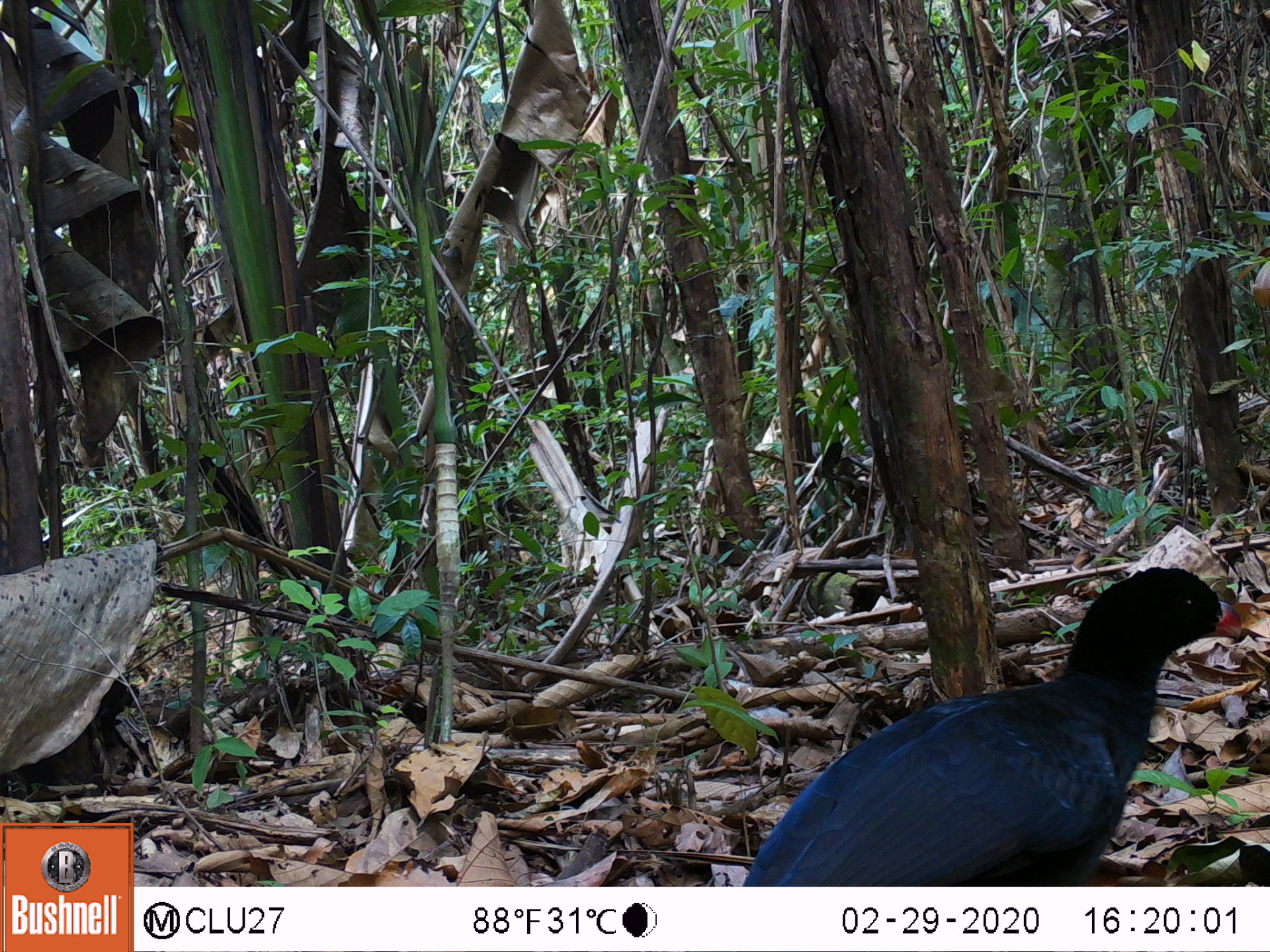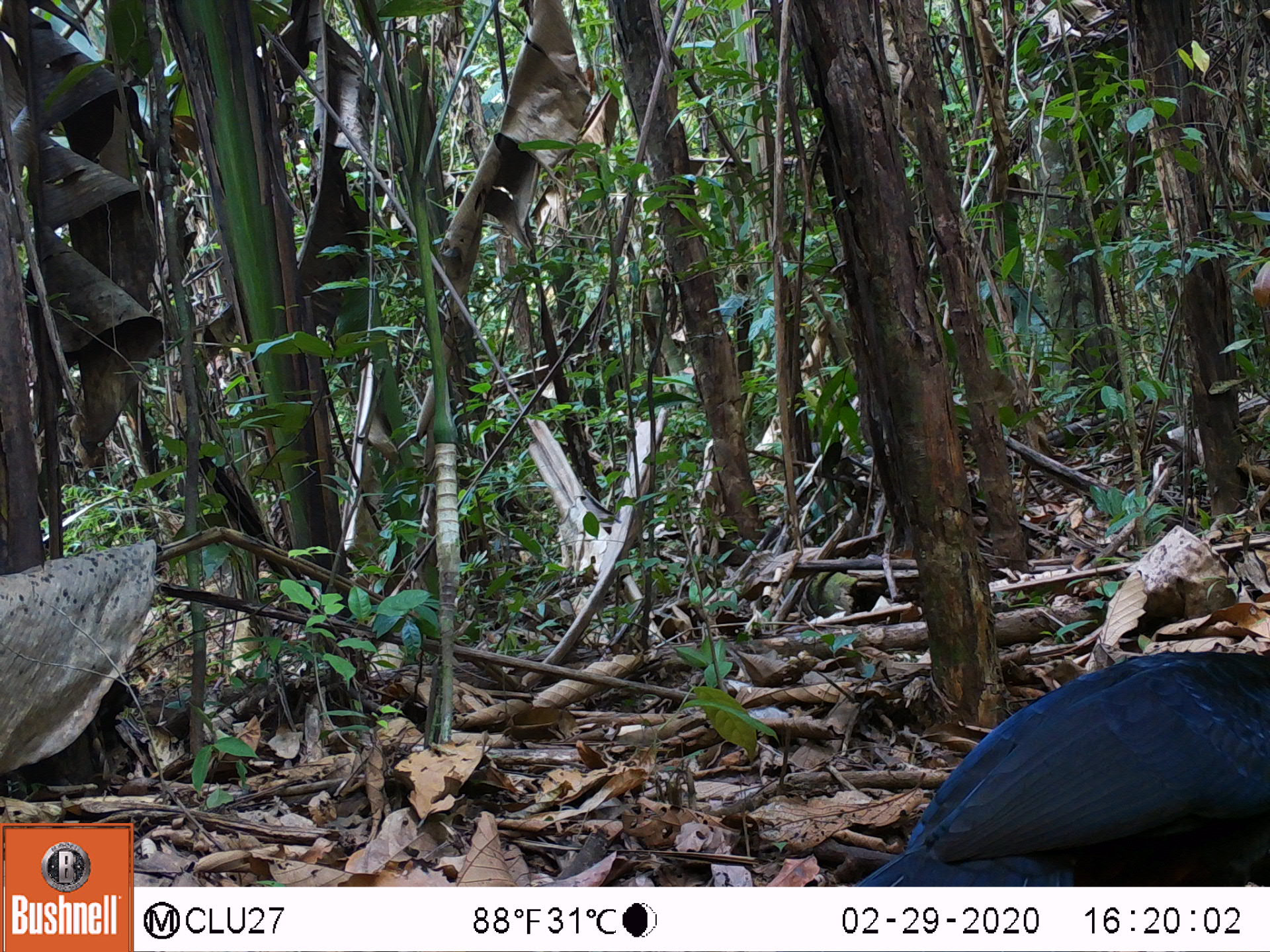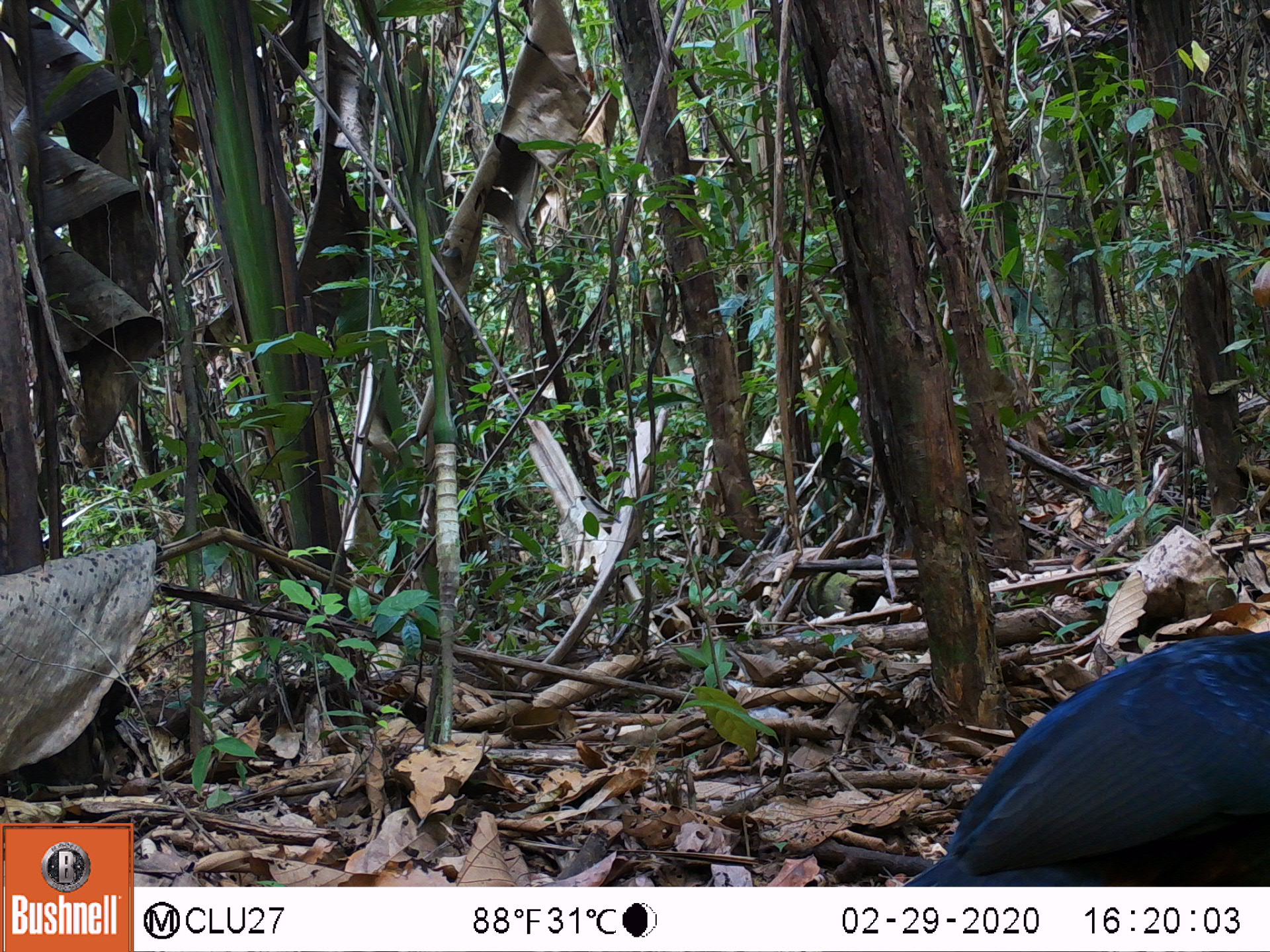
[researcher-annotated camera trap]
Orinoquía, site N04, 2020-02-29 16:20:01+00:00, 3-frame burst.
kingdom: Animalia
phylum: Chordata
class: Aves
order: Galliformes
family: Cracidae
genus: Mitu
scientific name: Mitu salvini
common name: salvin's currasow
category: salvins curassow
Salvins curassow (salvin's currasow) (Mitu salvini).